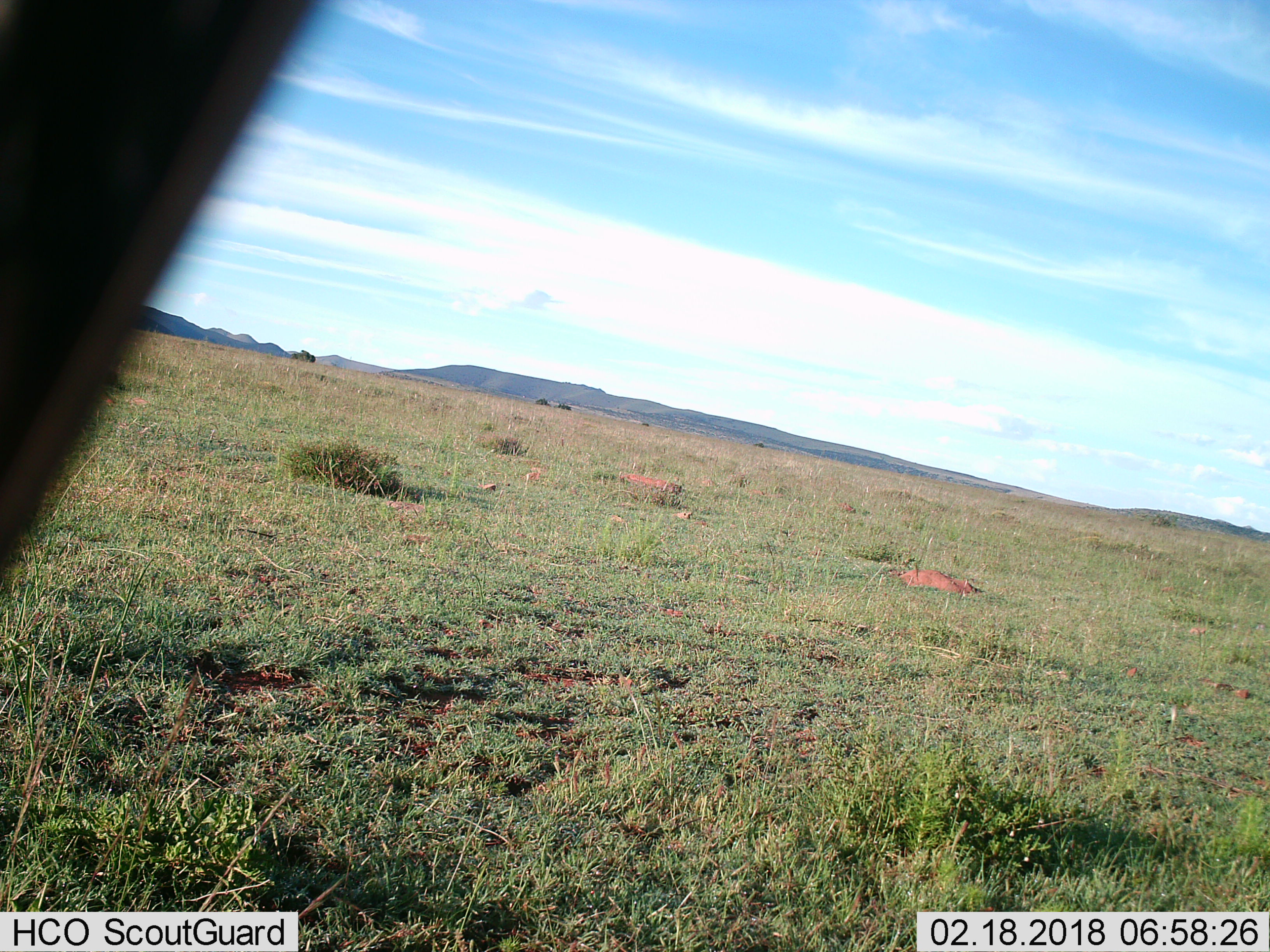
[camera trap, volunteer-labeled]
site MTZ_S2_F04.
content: unidentified animal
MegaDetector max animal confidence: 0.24